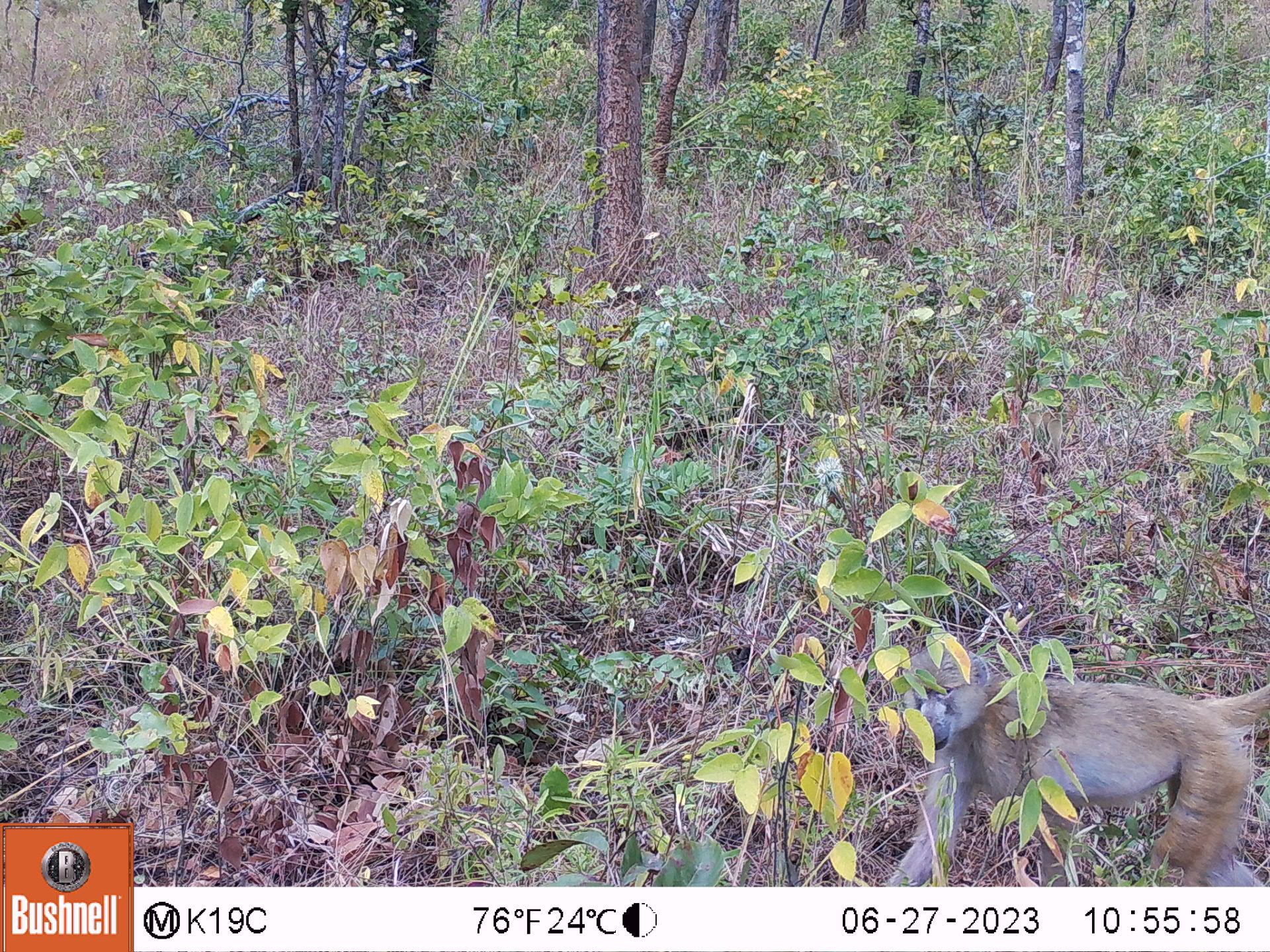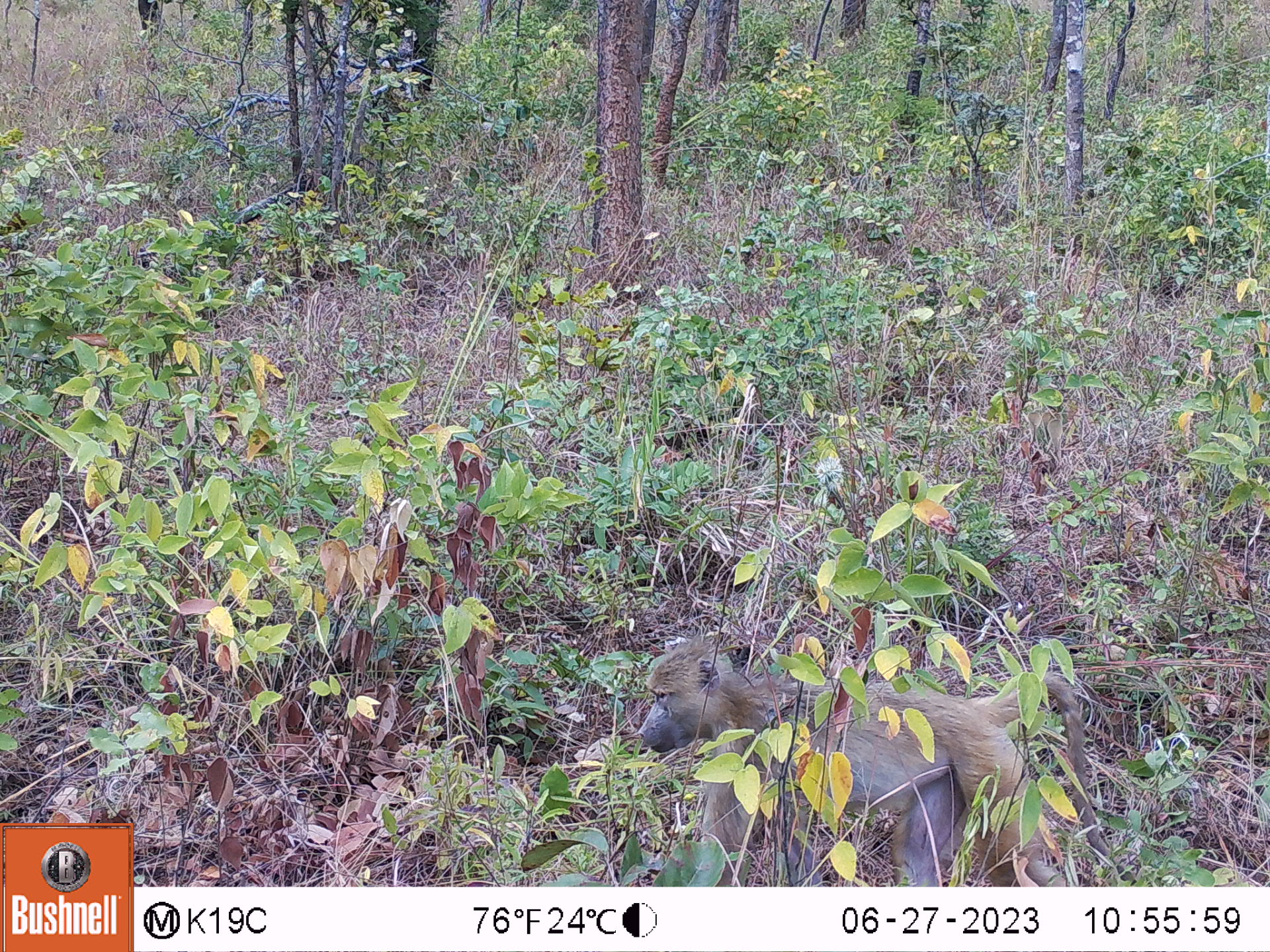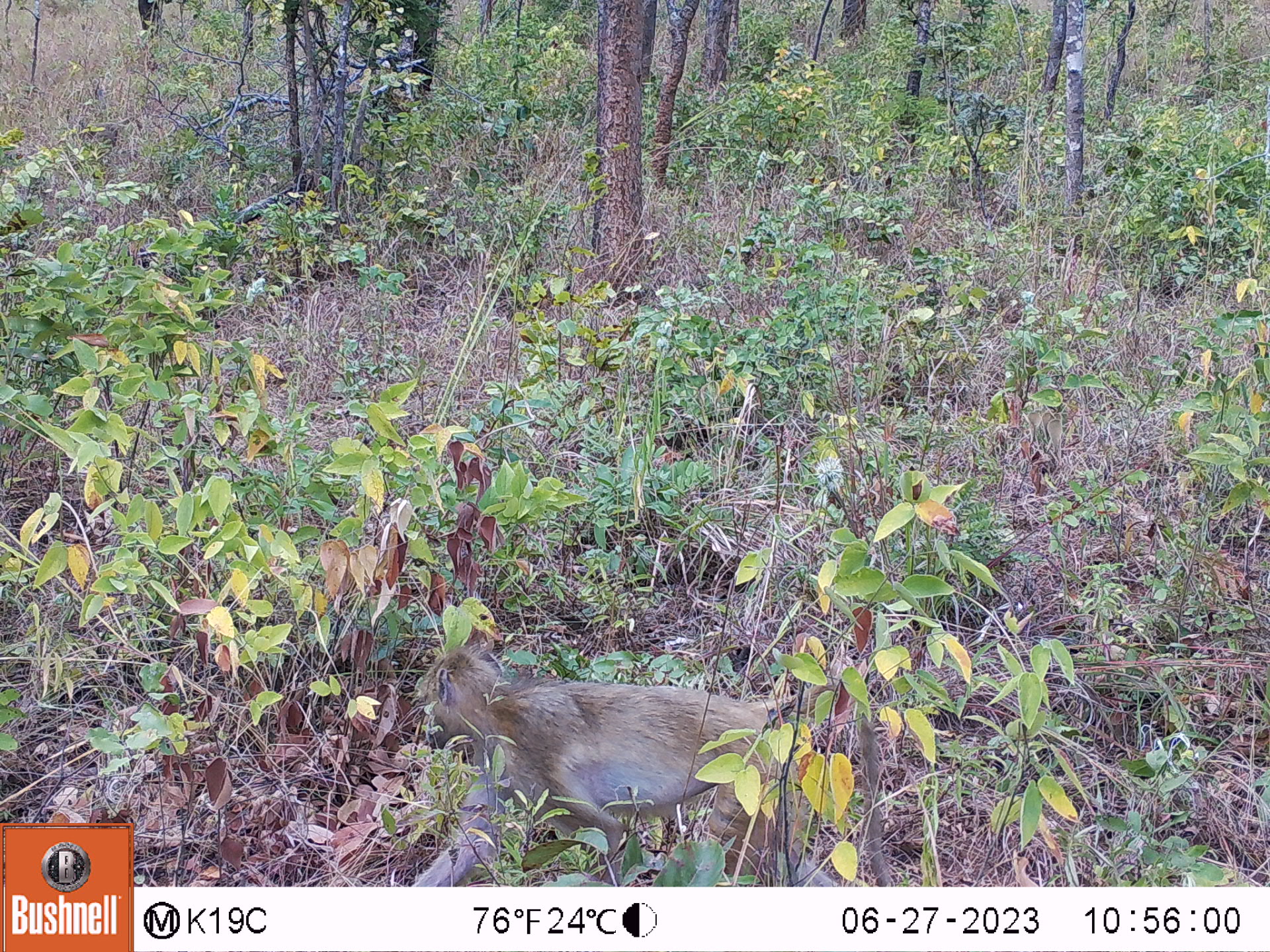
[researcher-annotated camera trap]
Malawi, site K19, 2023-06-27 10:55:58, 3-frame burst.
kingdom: Animalia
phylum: Chordata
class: Mammalia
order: Primates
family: Cercopithecidae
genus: Papio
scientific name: Papio cynocephalus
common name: yellow baboon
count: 1